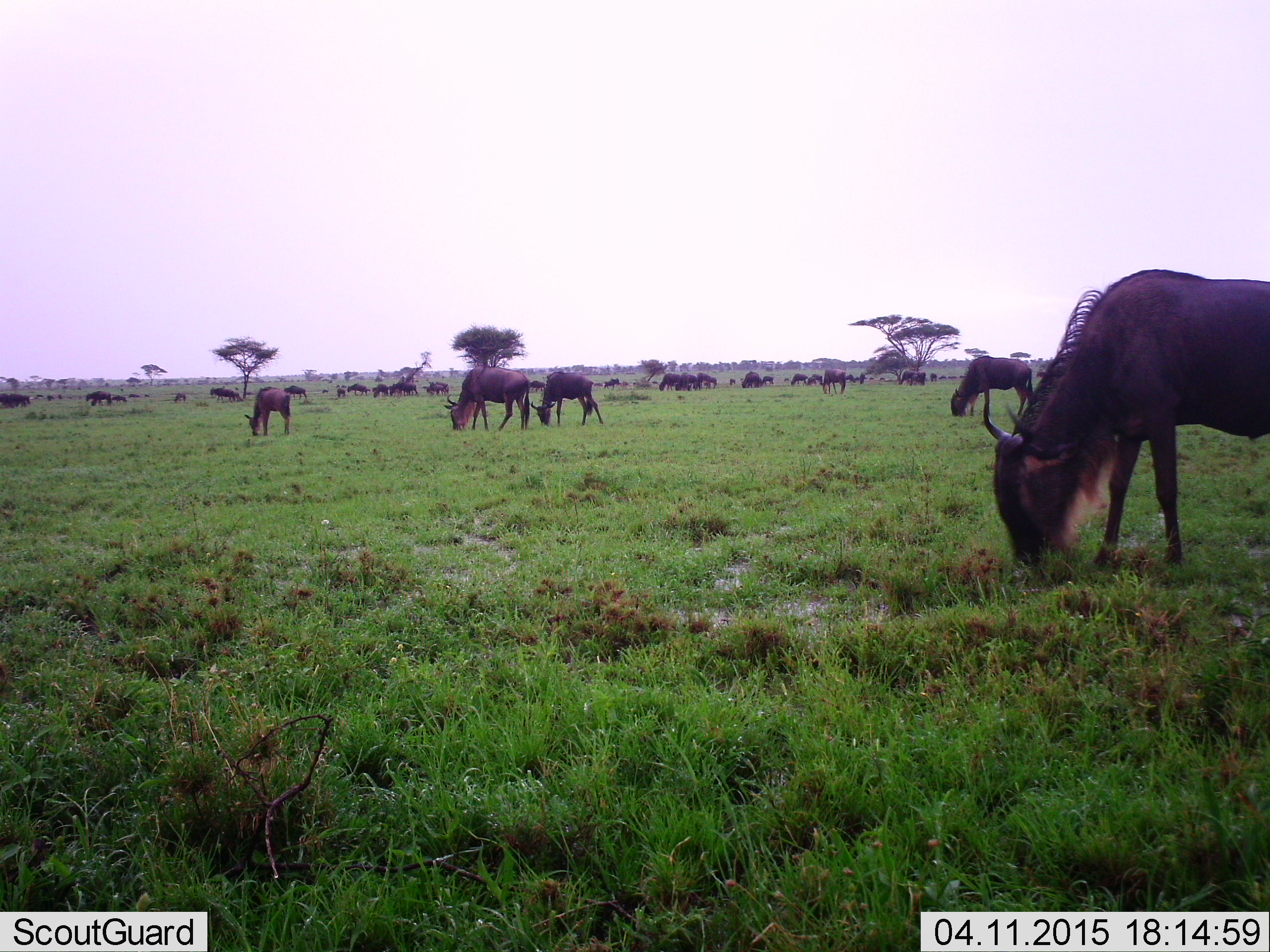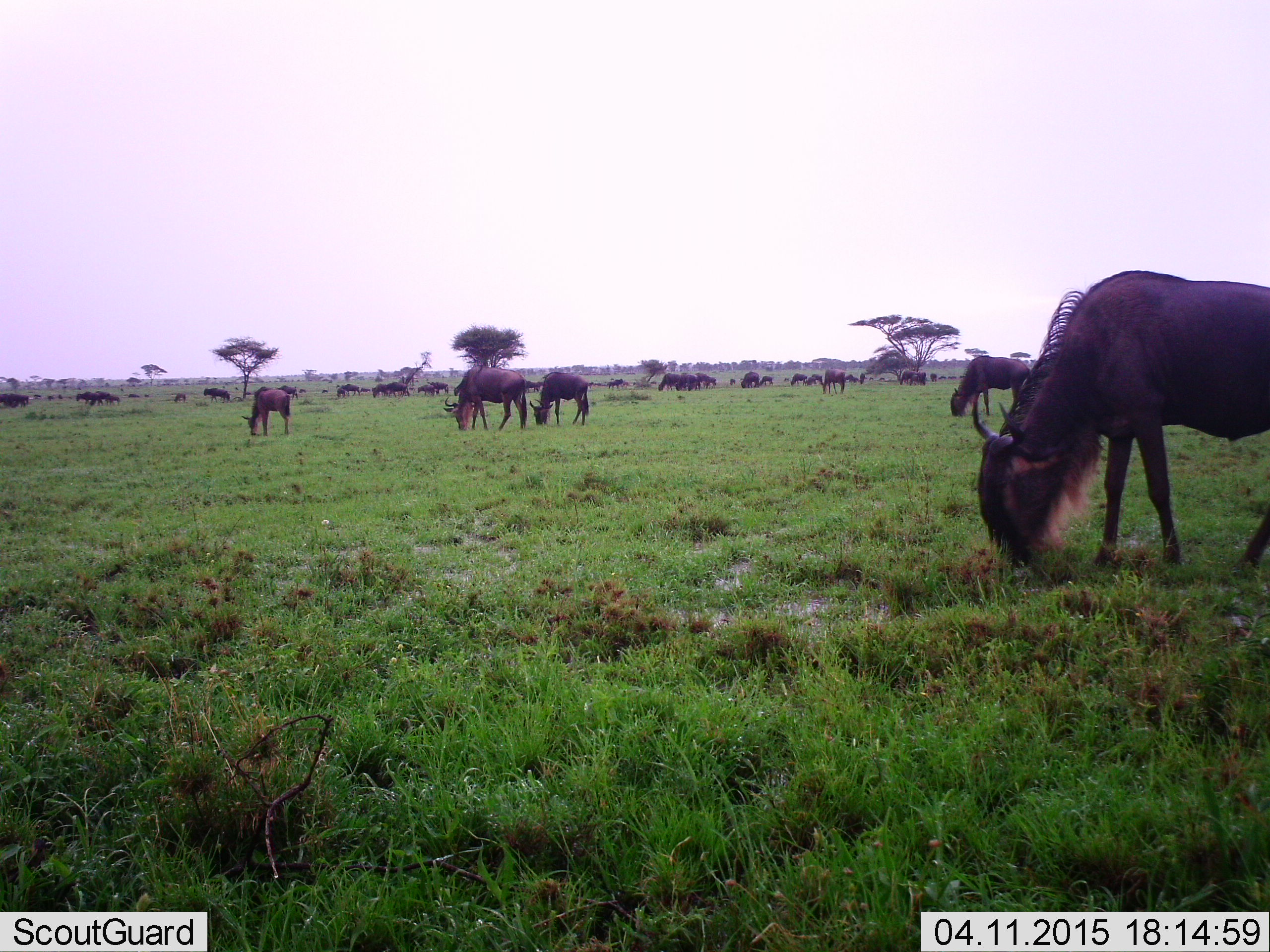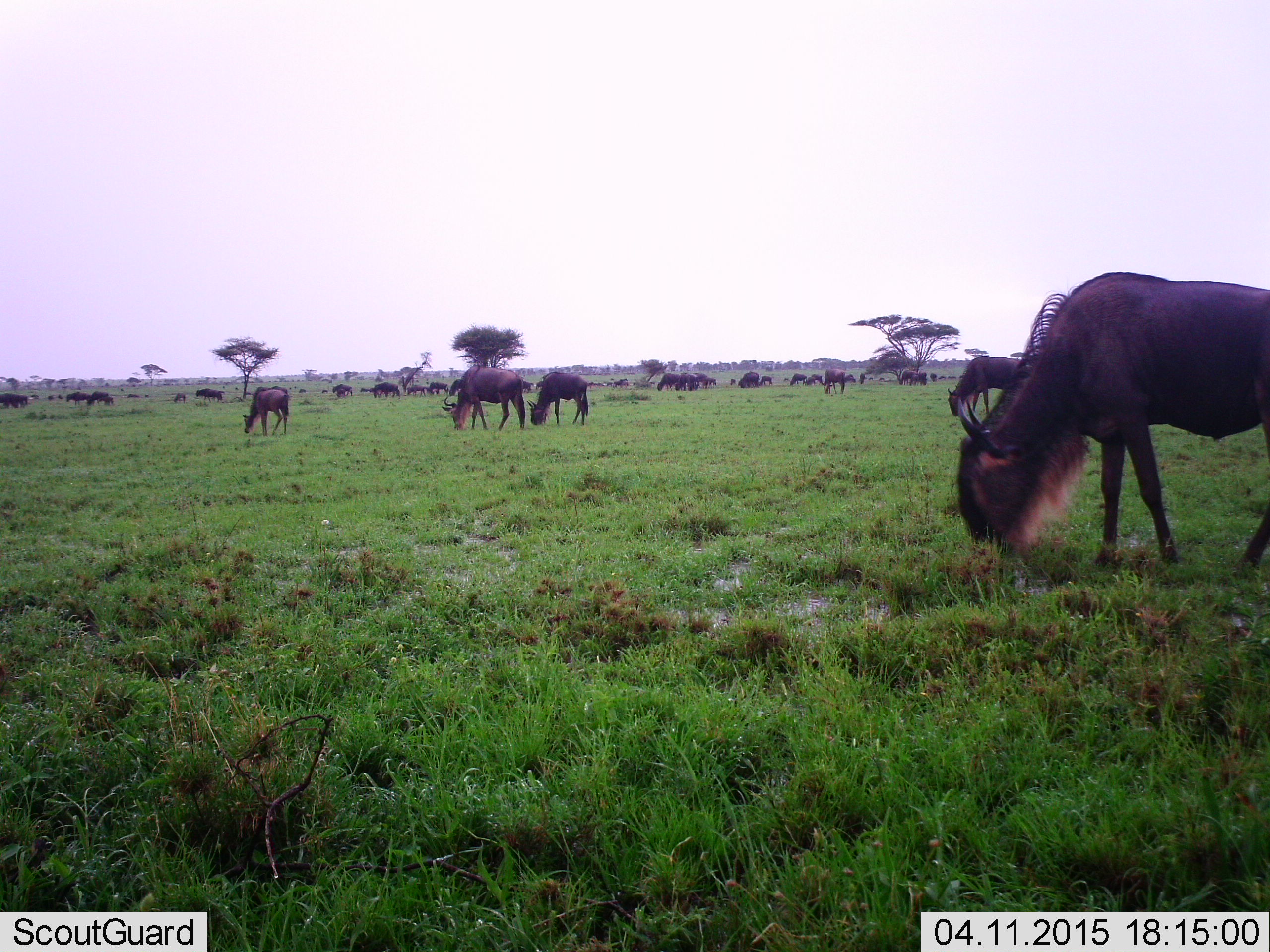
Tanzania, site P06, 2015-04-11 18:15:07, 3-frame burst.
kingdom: Animalia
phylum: Chordata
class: Mammalia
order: Artiodactyla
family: Bovidae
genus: Connochaetes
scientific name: Connochaetes taurinus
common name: blue wildebeest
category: wildebeest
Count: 11-50.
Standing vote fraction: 30%.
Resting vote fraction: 0%.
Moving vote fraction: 50%.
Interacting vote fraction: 0%.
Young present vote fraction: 50%.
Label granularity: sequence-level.